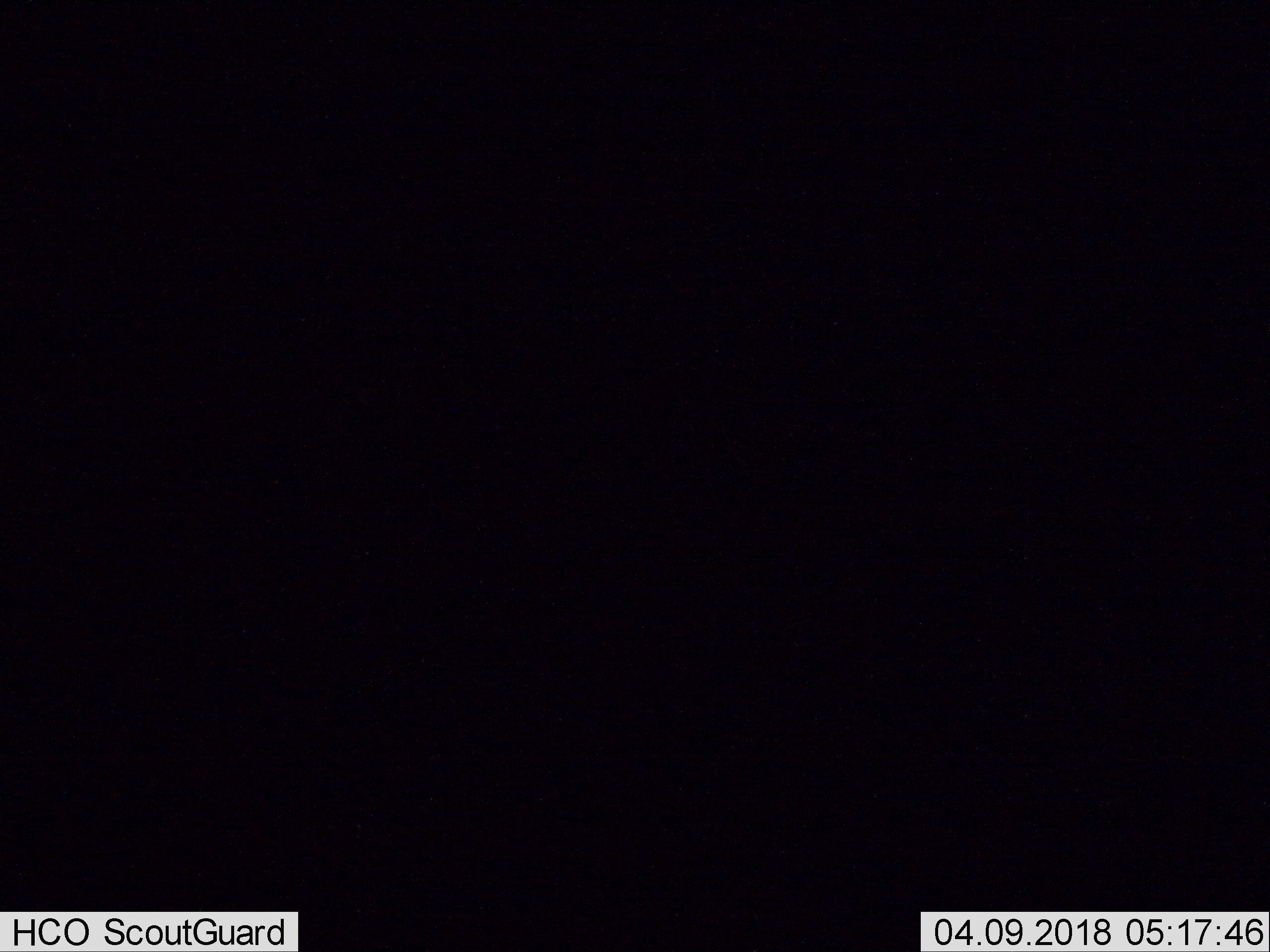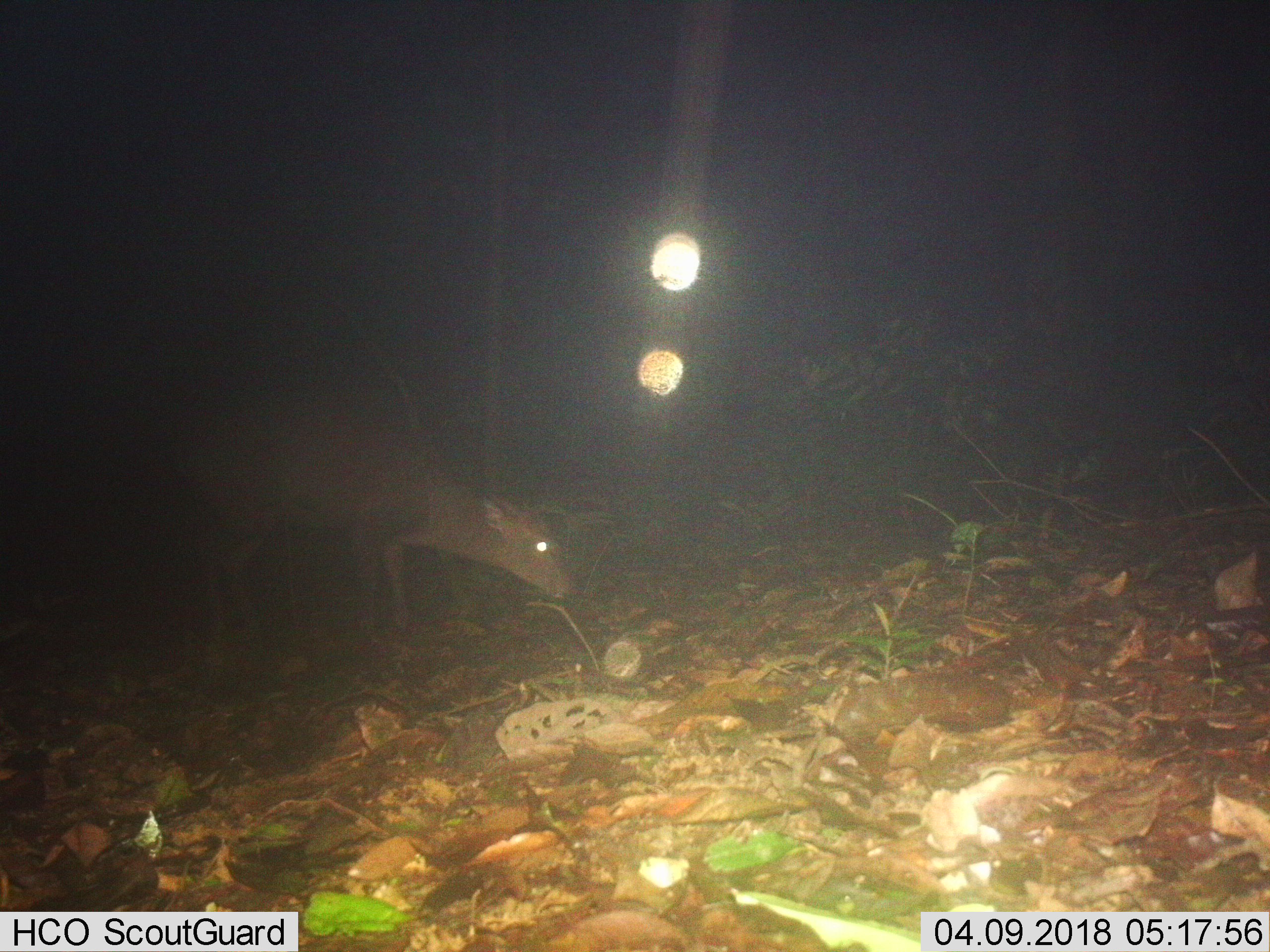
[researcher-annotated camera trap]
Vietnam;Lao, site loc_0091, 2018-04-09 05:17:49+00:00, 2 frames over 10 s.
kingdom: Animalia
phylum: Chordata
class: Mammalia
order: Artiodactyla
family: Cervidae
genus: Muntiacus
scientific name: Muntiacus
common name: muntjacs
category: unidentified muntjac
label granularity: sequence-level